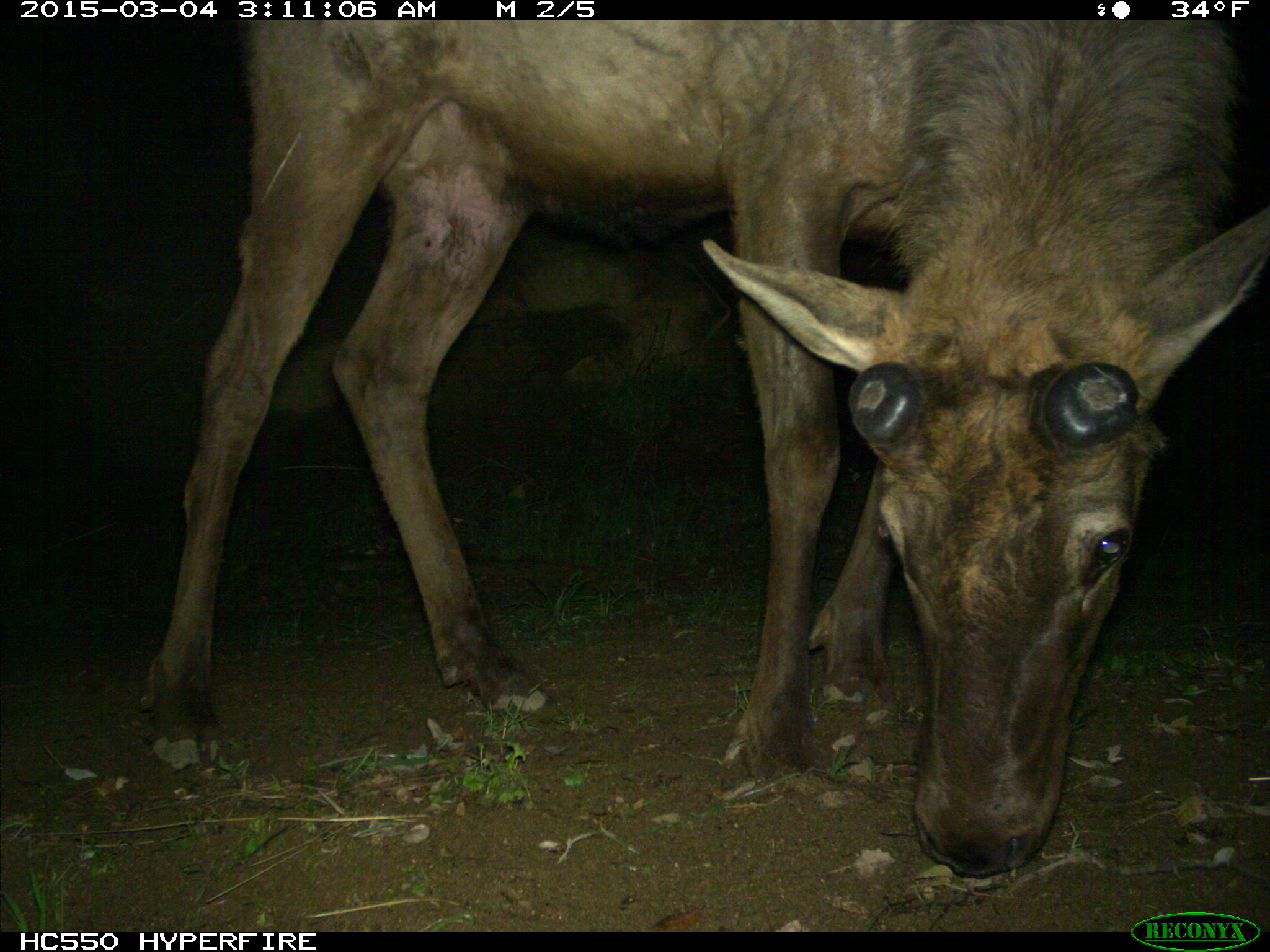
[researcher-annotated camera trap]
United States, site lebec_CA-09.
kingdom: Animalia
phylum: Chordata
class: Mammalia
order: Artiodactyla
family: Cervidae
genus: Cervus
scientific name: Cervus canadensis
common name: elk